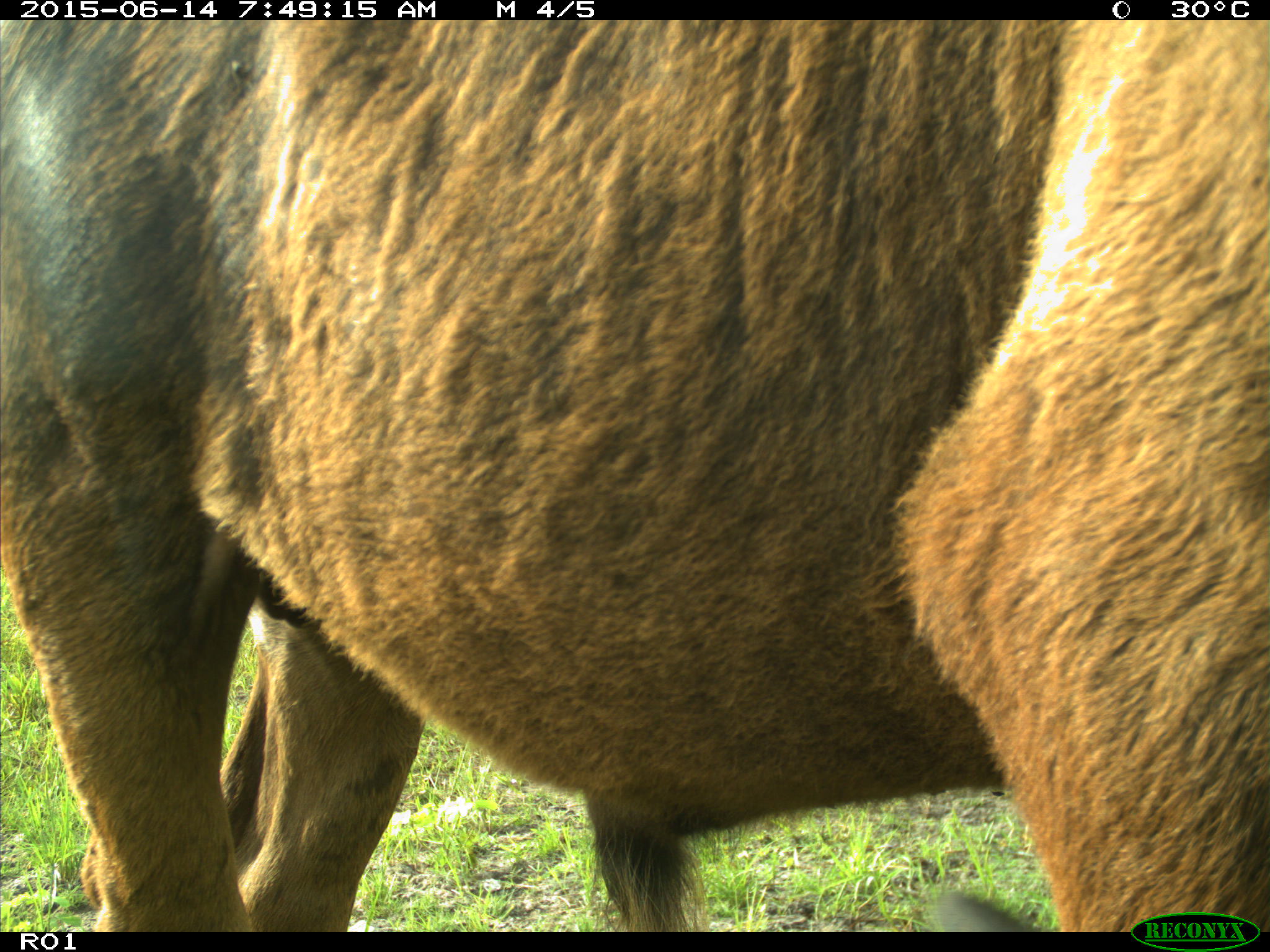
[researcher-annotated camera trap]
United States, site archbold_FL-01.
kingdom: Animalia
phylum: Chordata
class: Mammalia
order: Artiodactyla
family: Bovidae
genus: Bos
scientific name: Bos taurus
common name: domestic cow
Bos taurus (domestic cow).